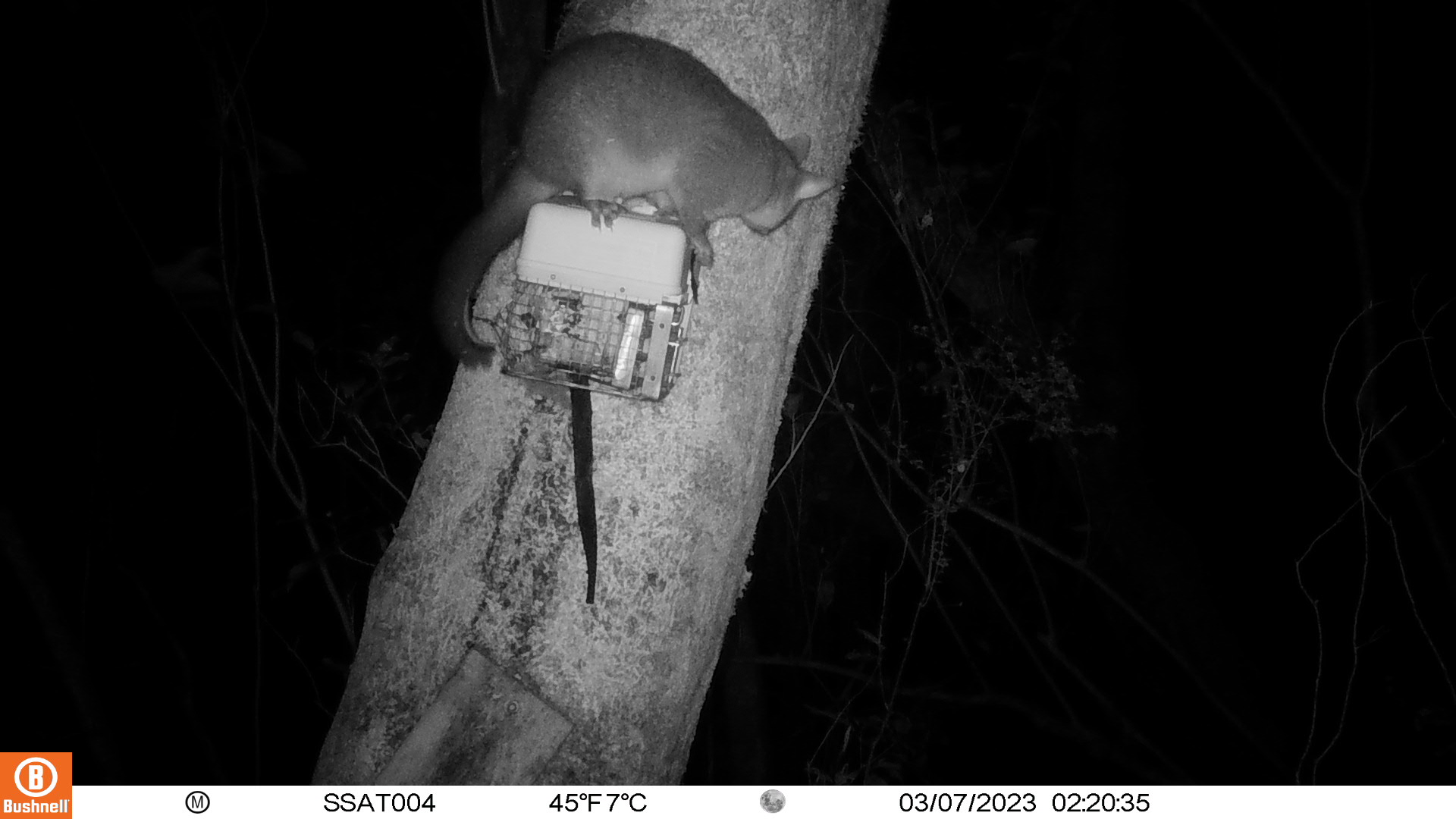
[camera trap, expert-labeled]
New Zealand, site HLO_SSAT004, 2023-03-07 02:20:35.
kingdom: Animalia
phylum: Chordata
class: Mammalia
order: Diprotodontia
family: Phalangeridae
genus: Trichosurus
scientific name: Trichosurus vulpecula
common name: common brushtail possum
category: possum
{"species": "possum (common brushtail possum) (Trichosurus vulpecula)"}